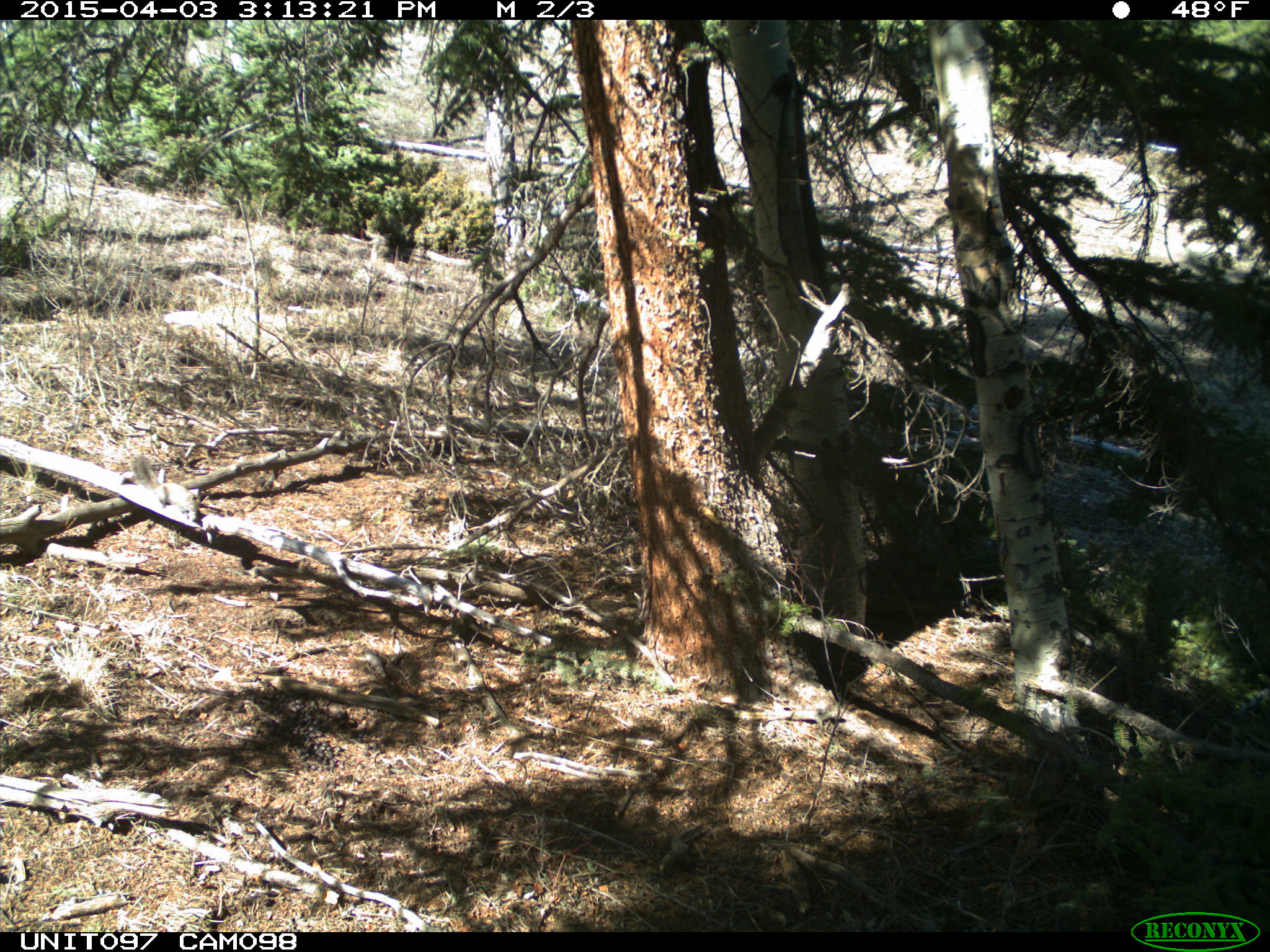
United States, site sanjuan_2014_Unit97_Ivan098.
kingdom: Animalia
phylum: Chordata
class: Mammalia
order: Rodentia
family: Sciuridae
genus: Tamiasciurus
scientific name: Tamiasciurus hudsonicus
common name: american red squirrel